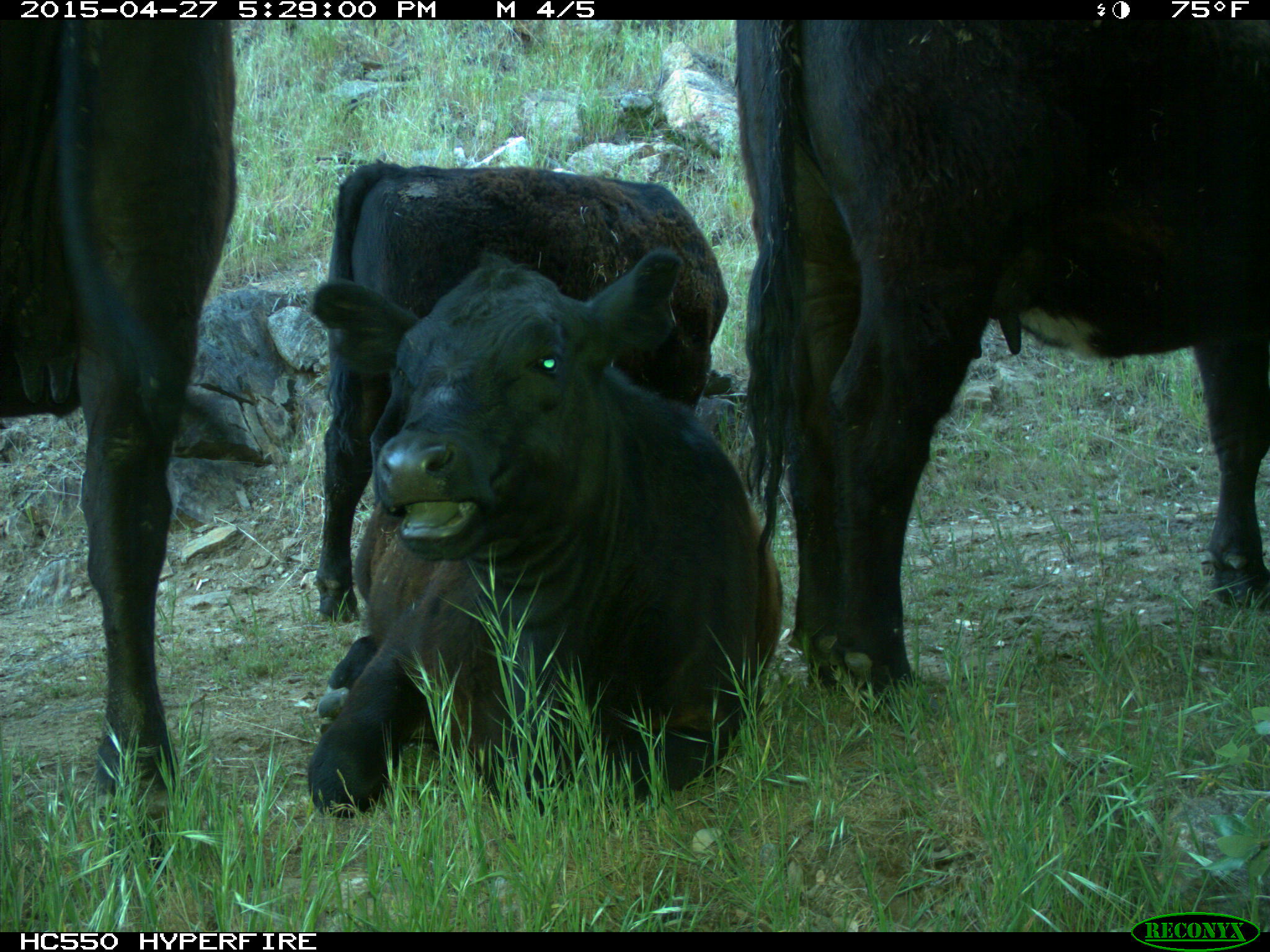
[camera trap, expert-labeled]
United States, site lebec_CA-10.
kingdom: Animalia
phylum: Chordata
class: Mammalia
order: Artiodactyla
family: Bovidae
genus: Bos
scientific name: Bos taurus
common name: domestic cow